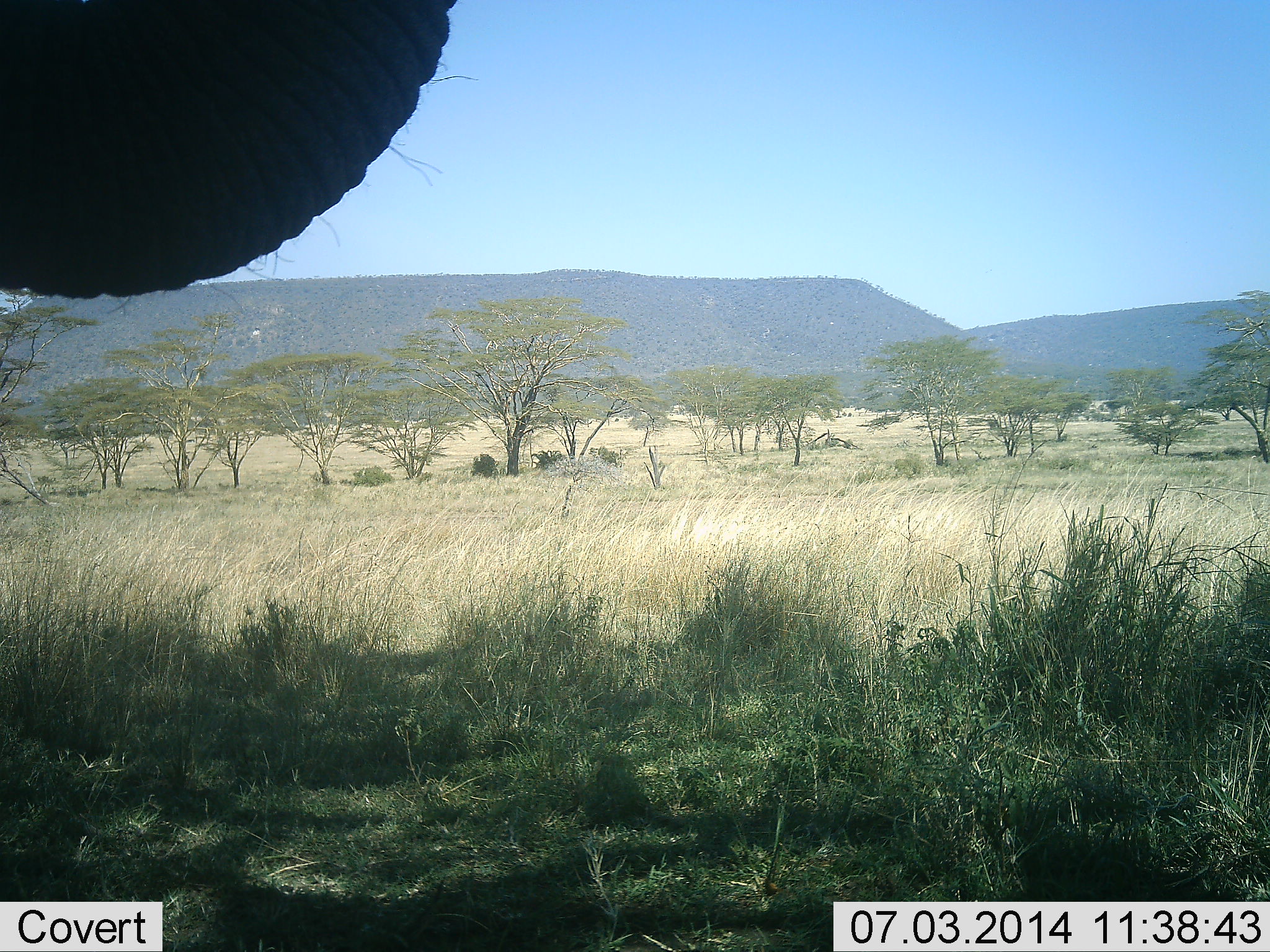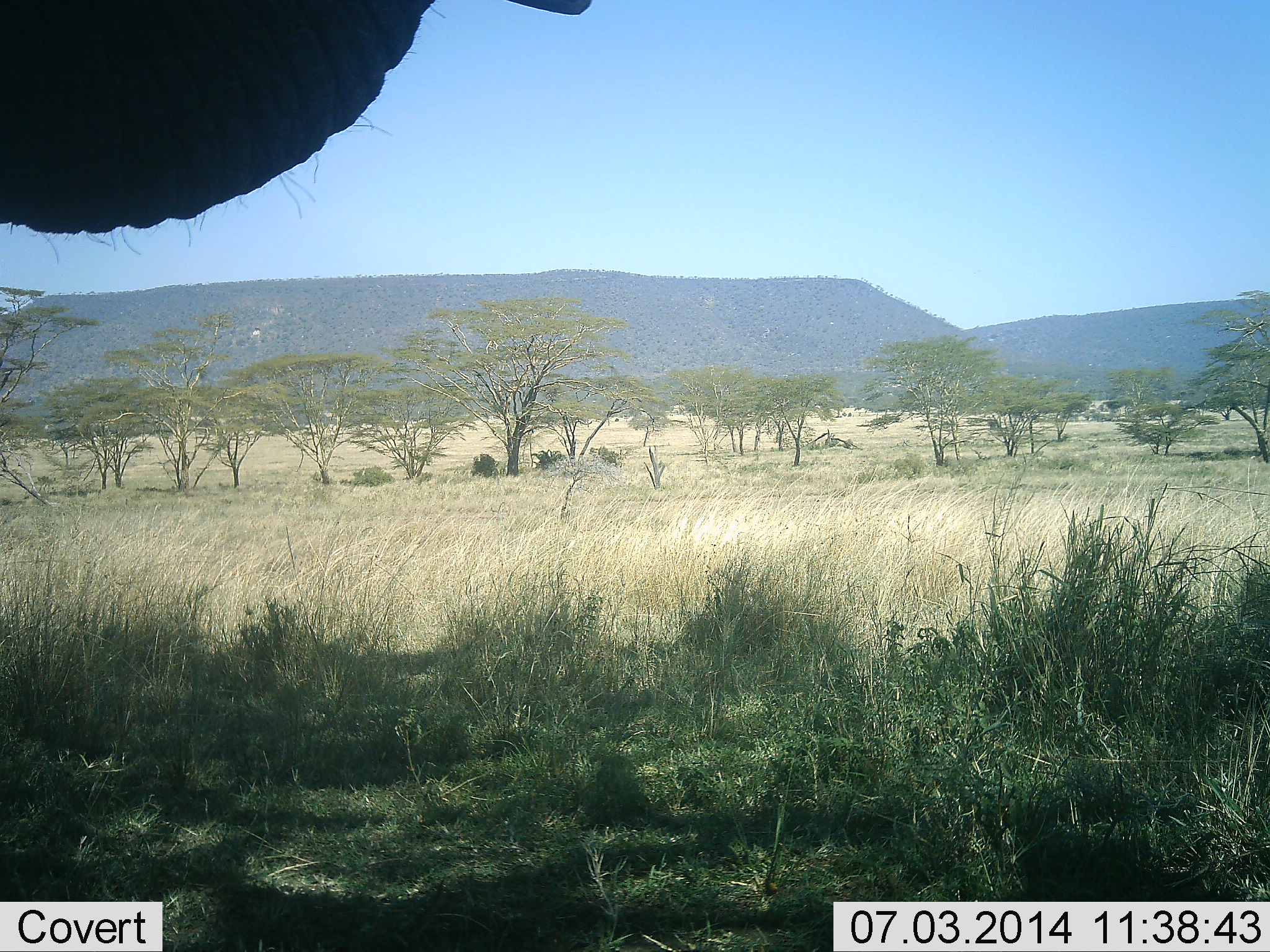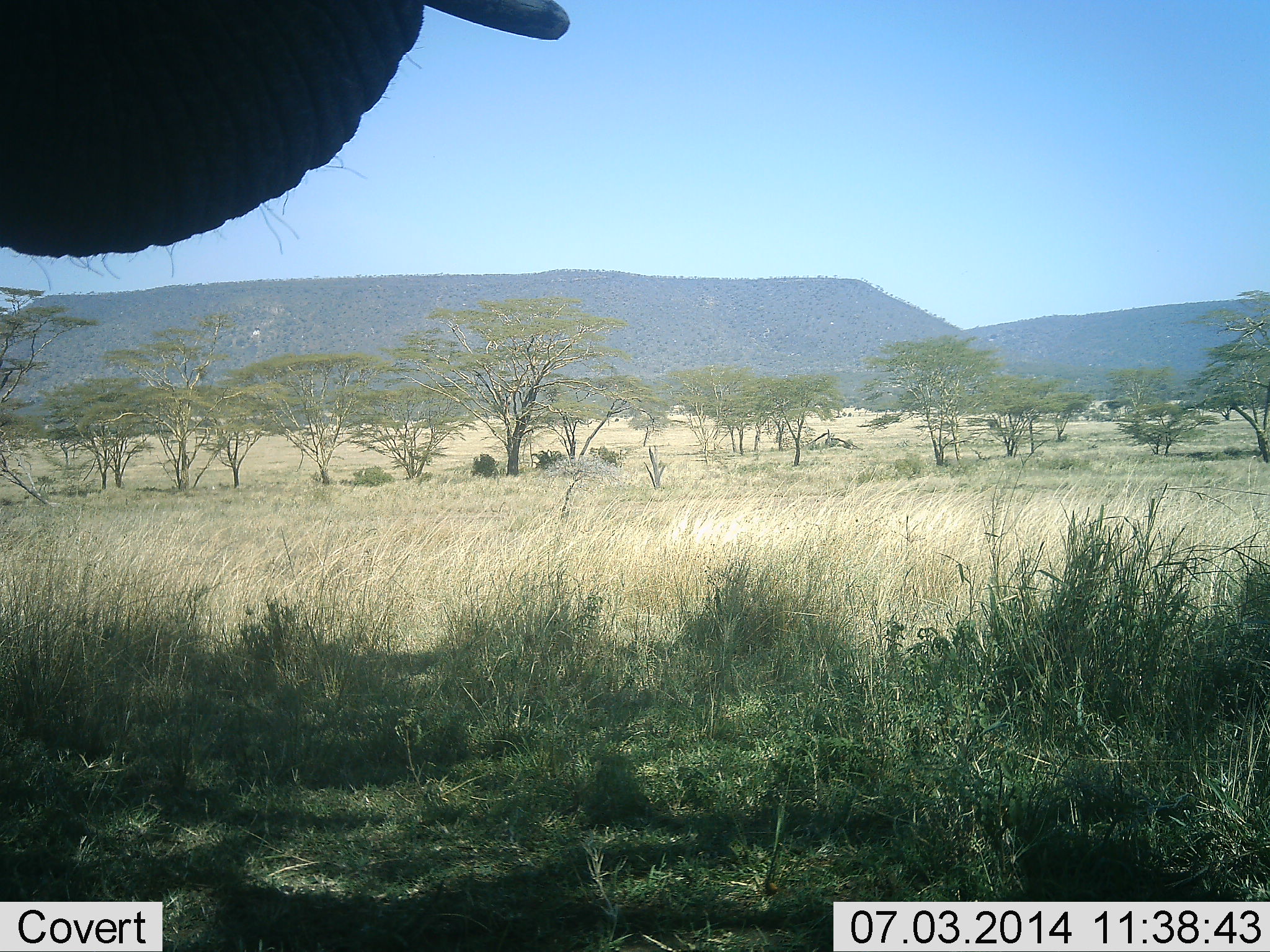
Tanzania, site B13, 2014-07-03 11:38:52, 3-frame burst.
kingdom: Animalia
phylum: Chordata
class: Mammalia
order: Proboscidea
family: Elephantidae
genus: Loxodonta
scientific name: Loxodonta africana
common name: african bush elephant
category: elephant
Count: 1.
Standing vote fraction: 80%.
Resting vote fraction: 0%.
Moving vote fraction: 20%.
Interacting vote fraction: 0%.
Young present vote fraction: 0%.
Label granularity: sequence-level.